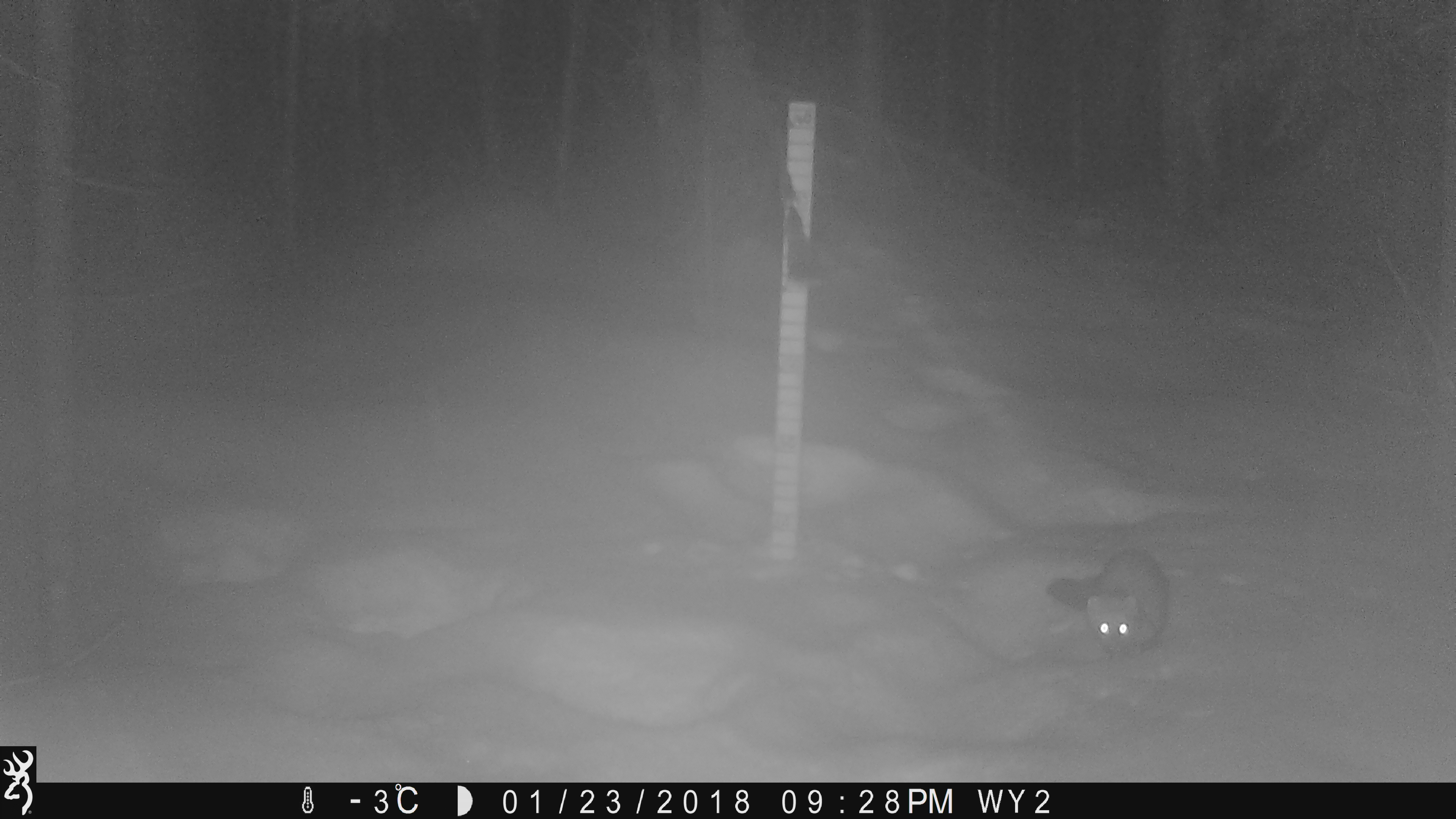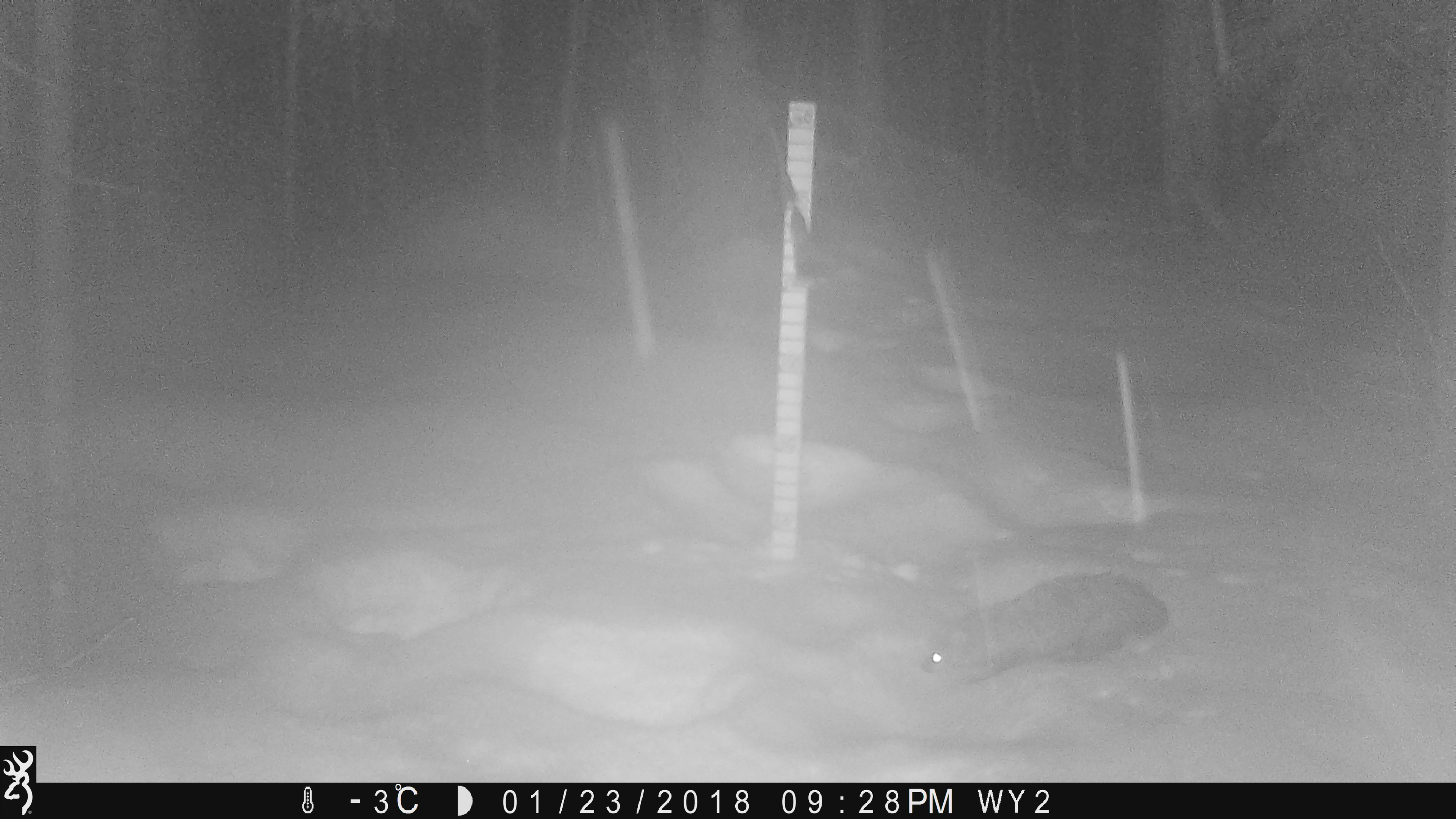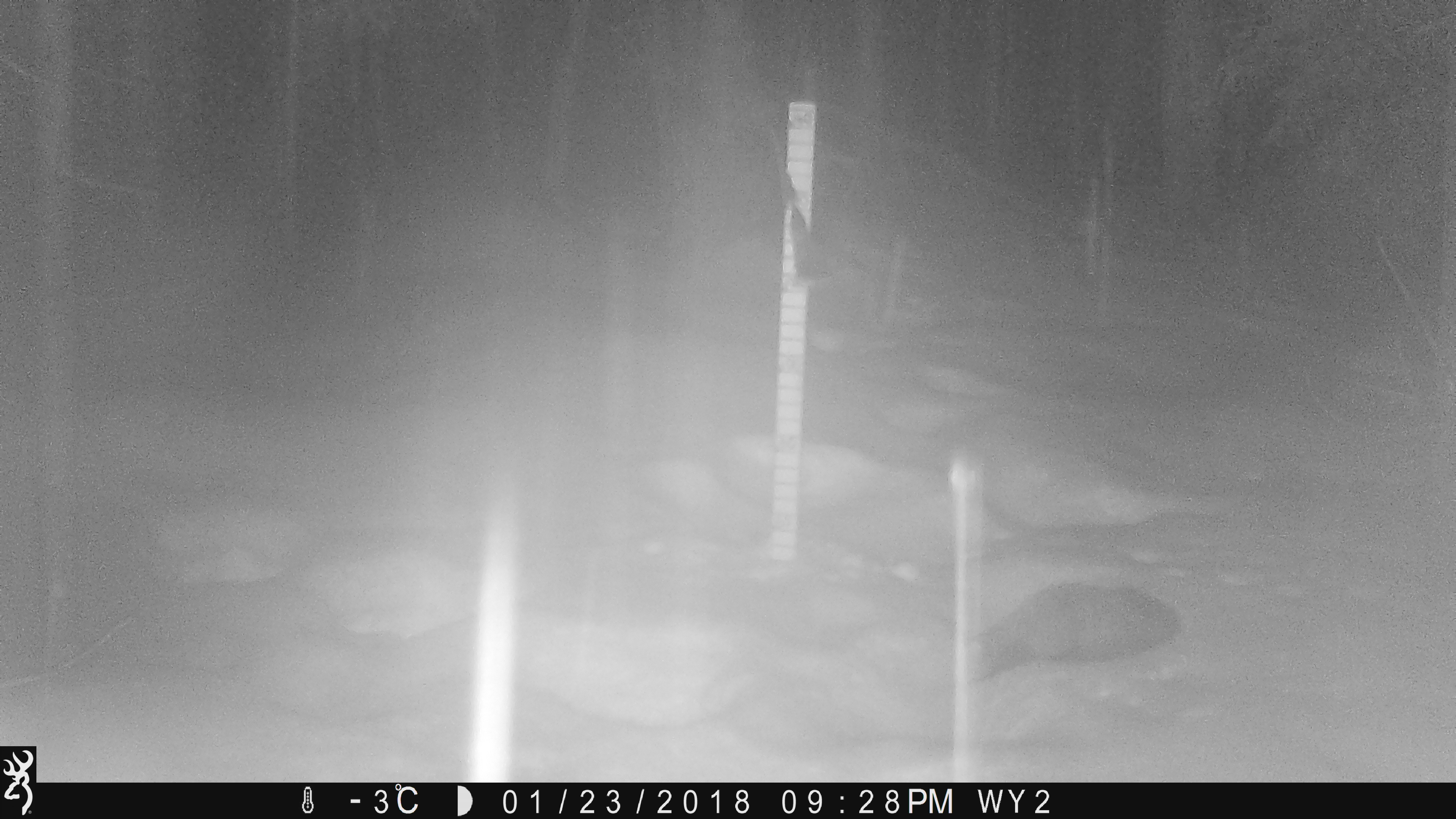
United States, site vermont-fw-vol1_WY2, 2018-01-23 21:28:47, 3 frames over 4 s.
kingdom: Animalia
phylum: Chordata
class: Mammalia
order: Carnivora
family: Mustelidae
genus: Pekania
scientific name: Pekania pennanti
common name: fisher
Fisher (Pekania pennanti).